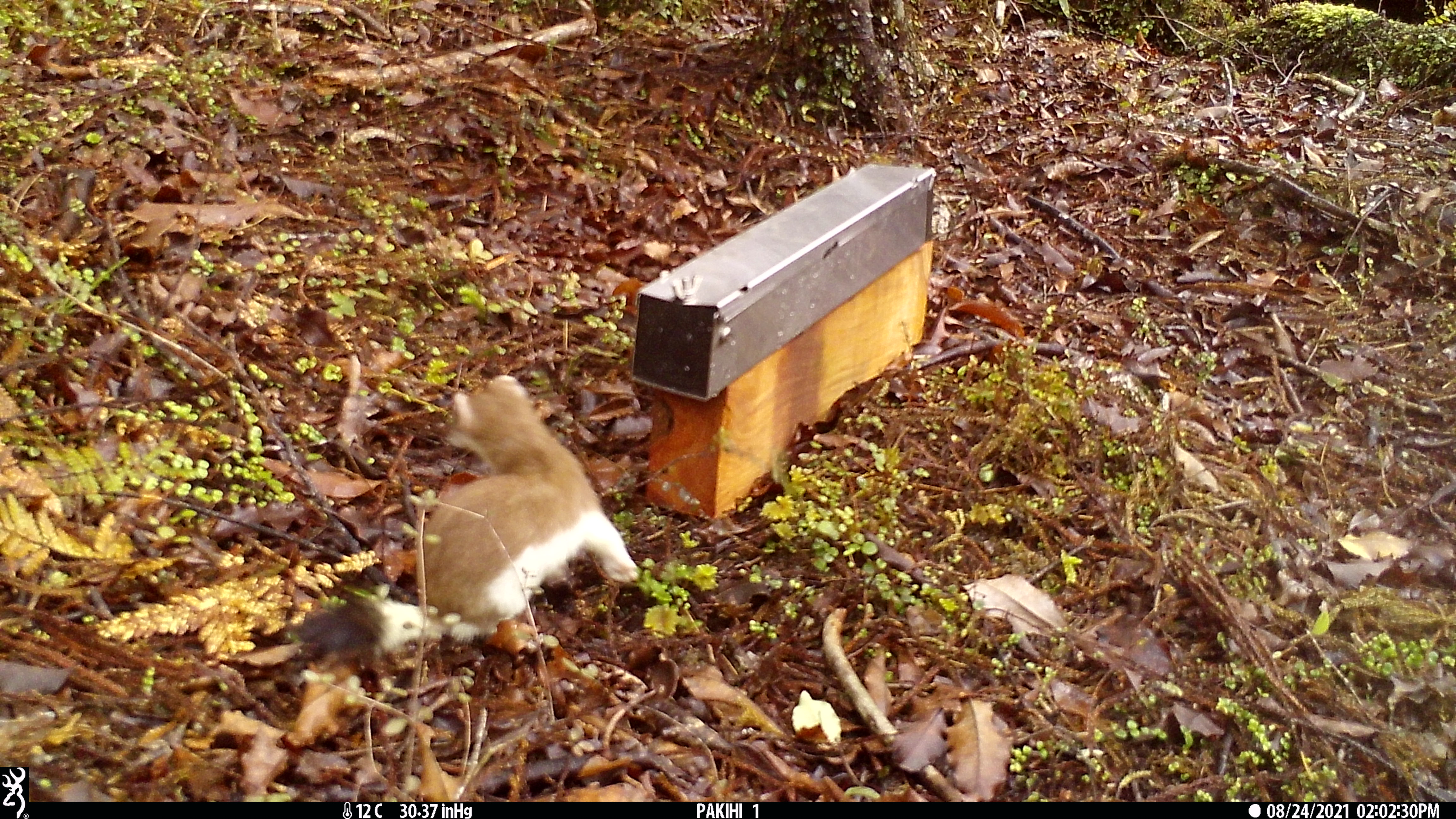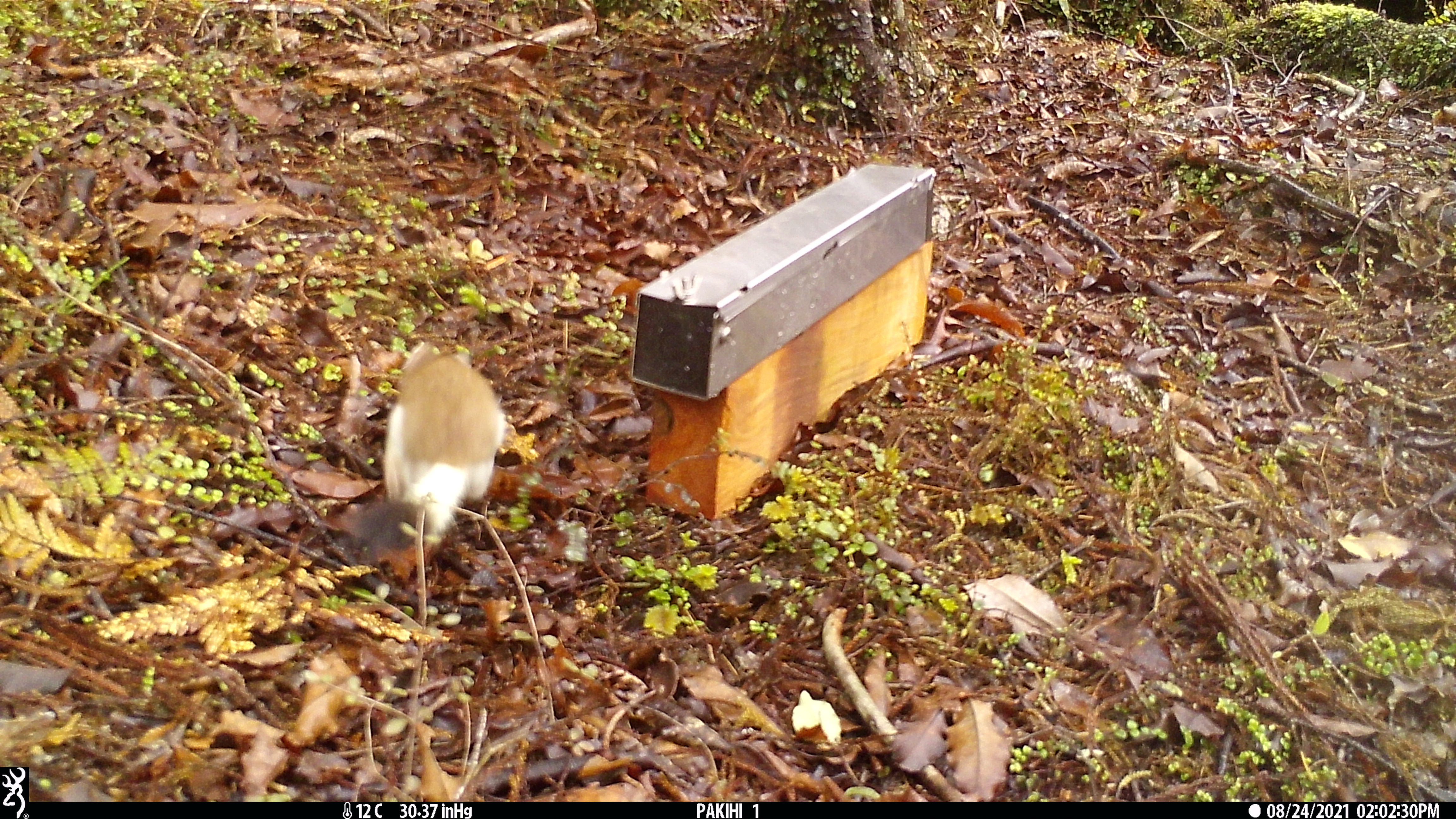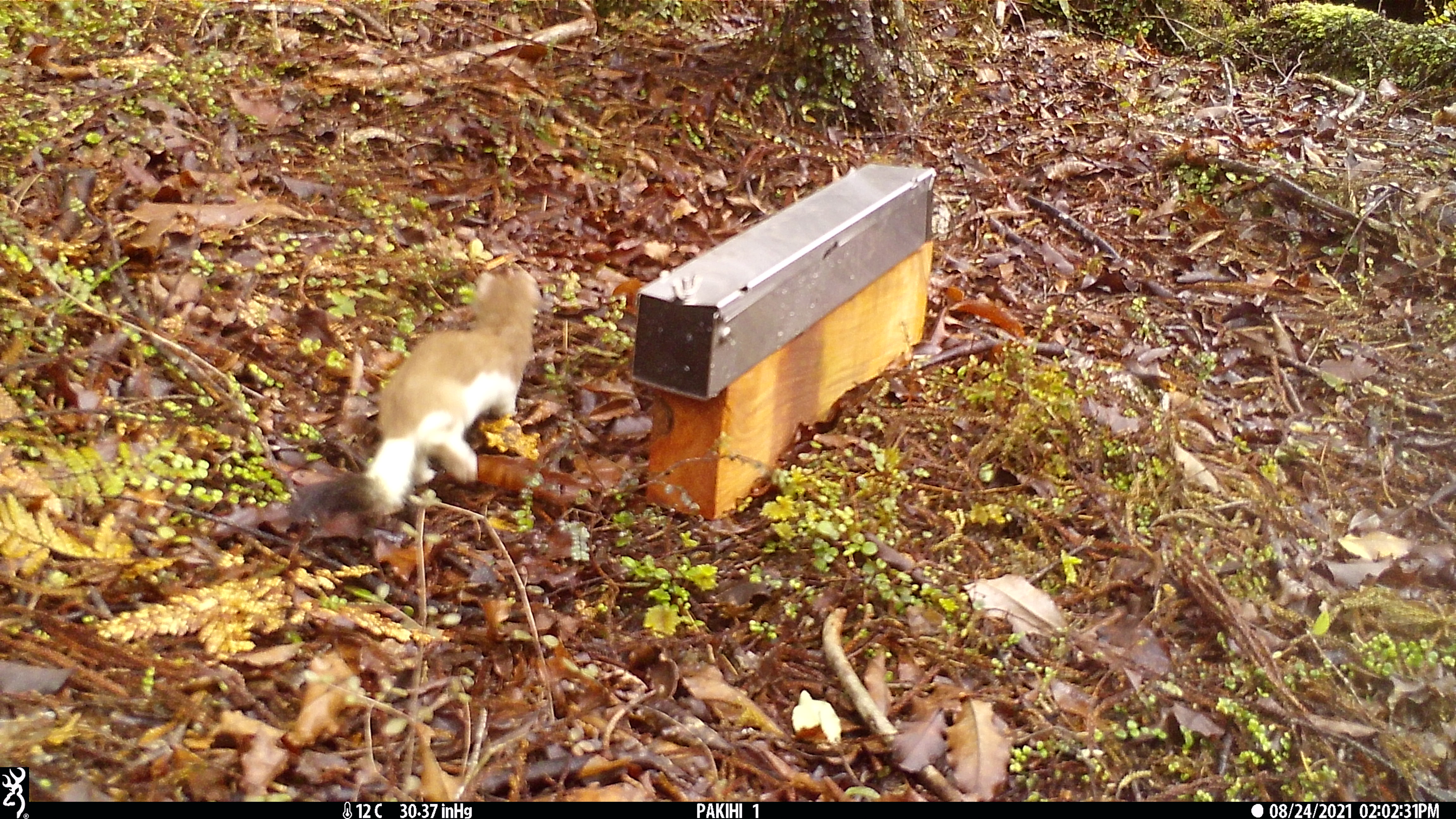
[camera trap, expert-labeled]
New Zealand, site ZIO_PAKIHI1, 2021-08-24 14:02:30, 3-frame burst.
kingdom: Animalia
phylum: Chordata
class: Mammalia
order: Carnivora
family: Mustelidae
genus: Mustela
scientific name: Mustela erminea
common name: stoat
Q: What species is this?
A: Stoat (Mustela erminea).